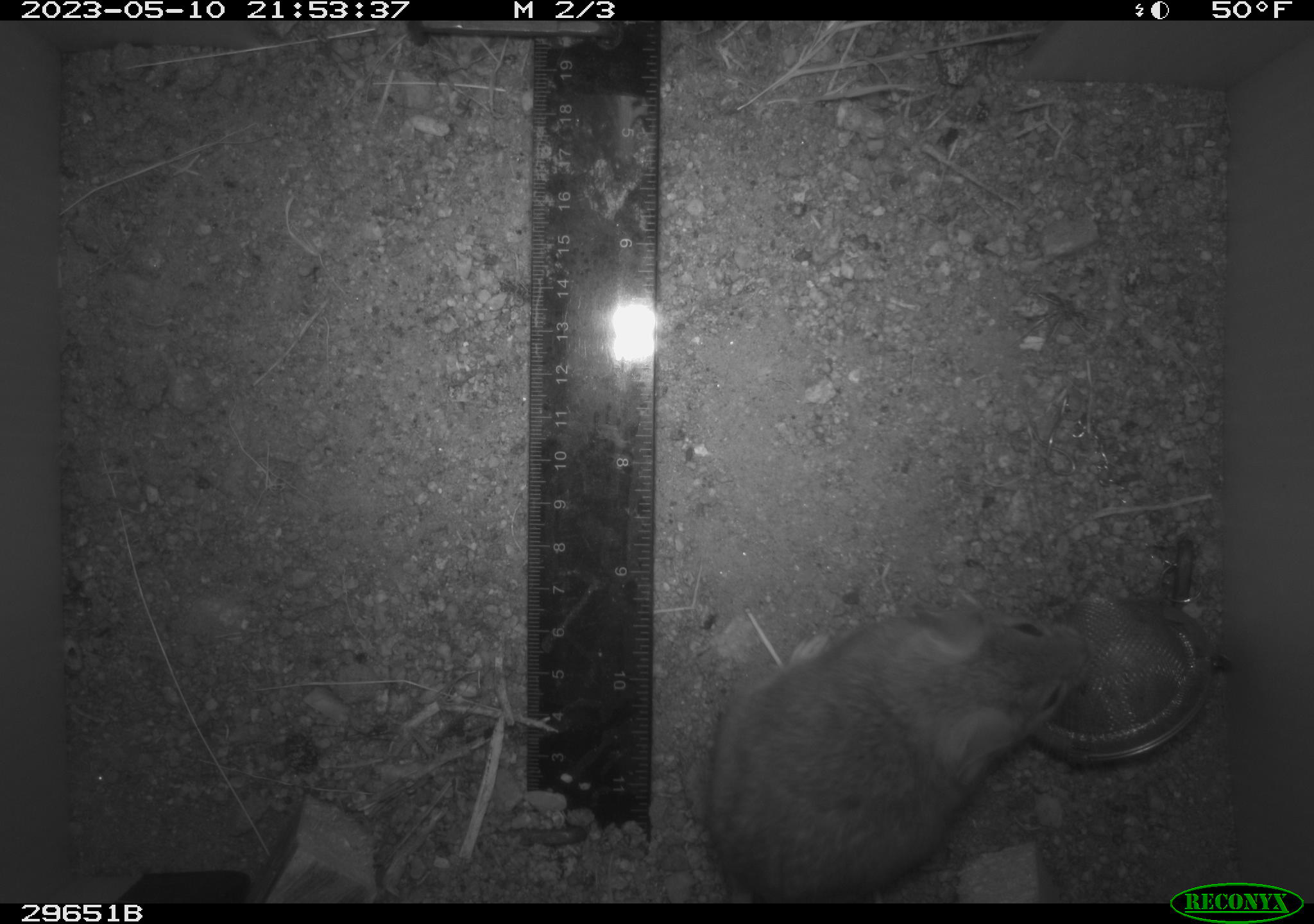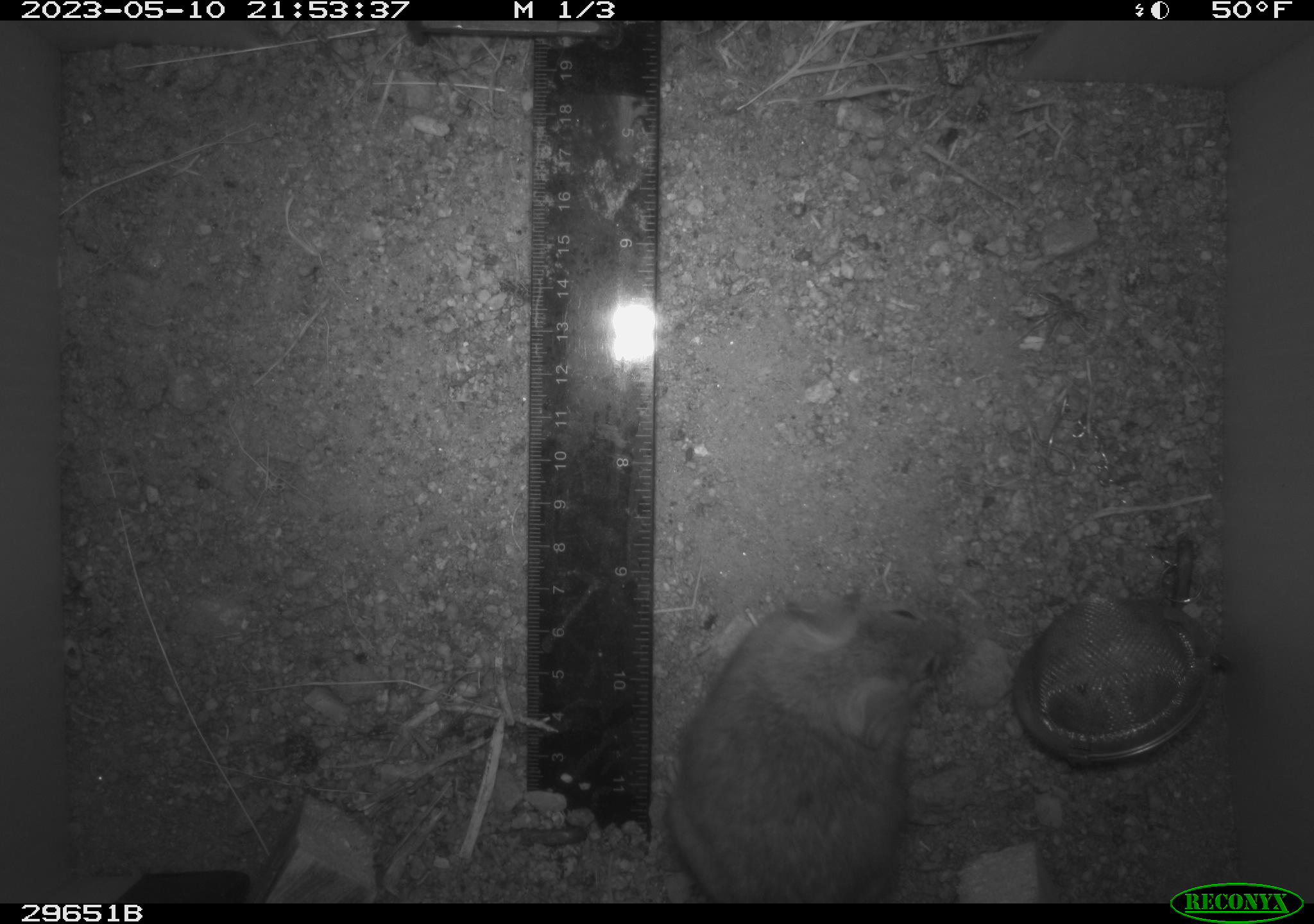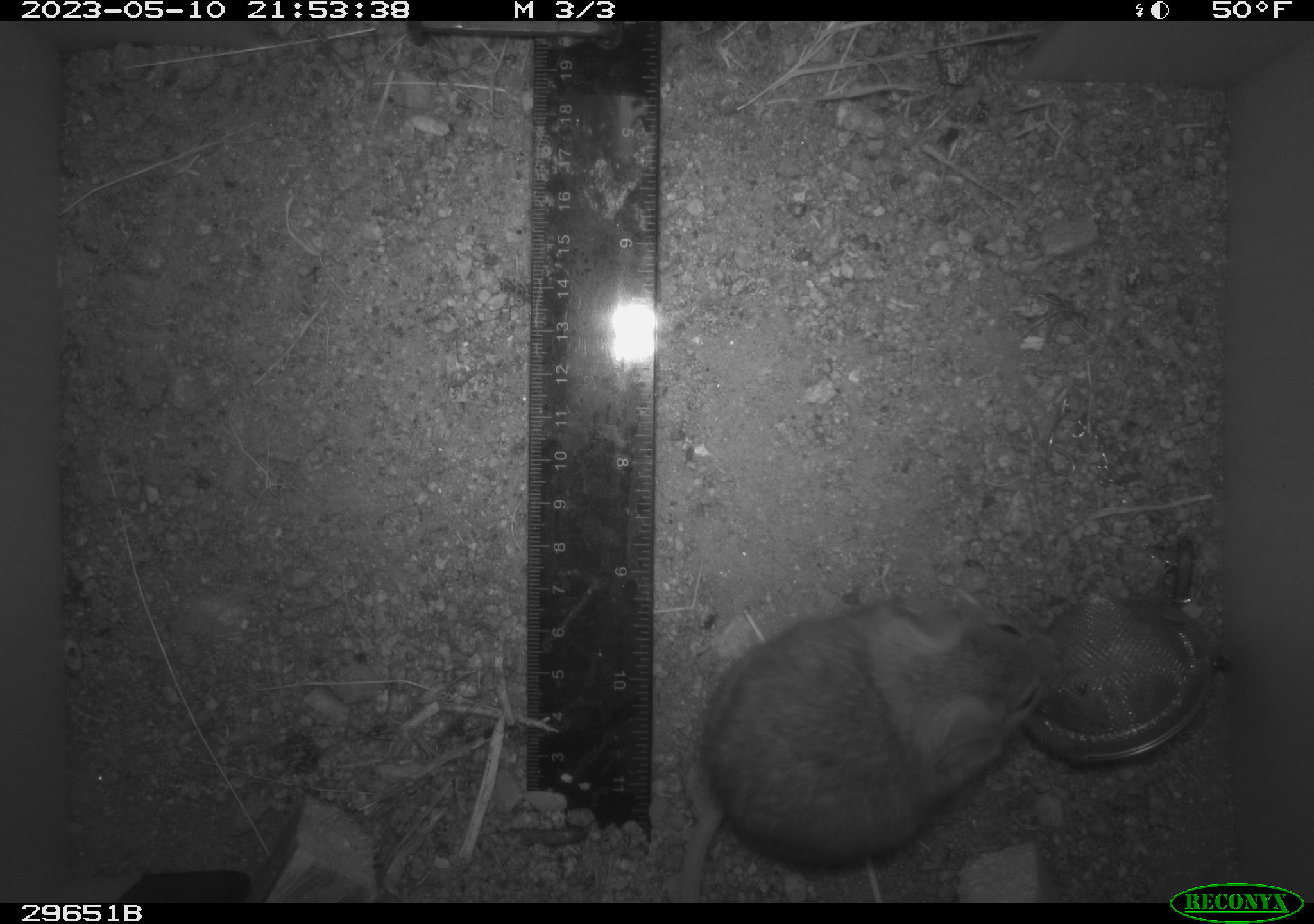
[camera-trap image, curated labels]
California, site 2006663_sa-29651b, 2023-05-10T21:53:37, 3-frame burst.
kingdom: Animalia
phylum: Chordata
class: Mammalia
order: Rodentia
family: Cricetidae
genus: Neotoma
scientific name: Neotoma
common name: pack rat or woodrat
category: neotoma species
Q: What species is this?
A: Neotoma species (pack rat or woodrat) (Neotoma).